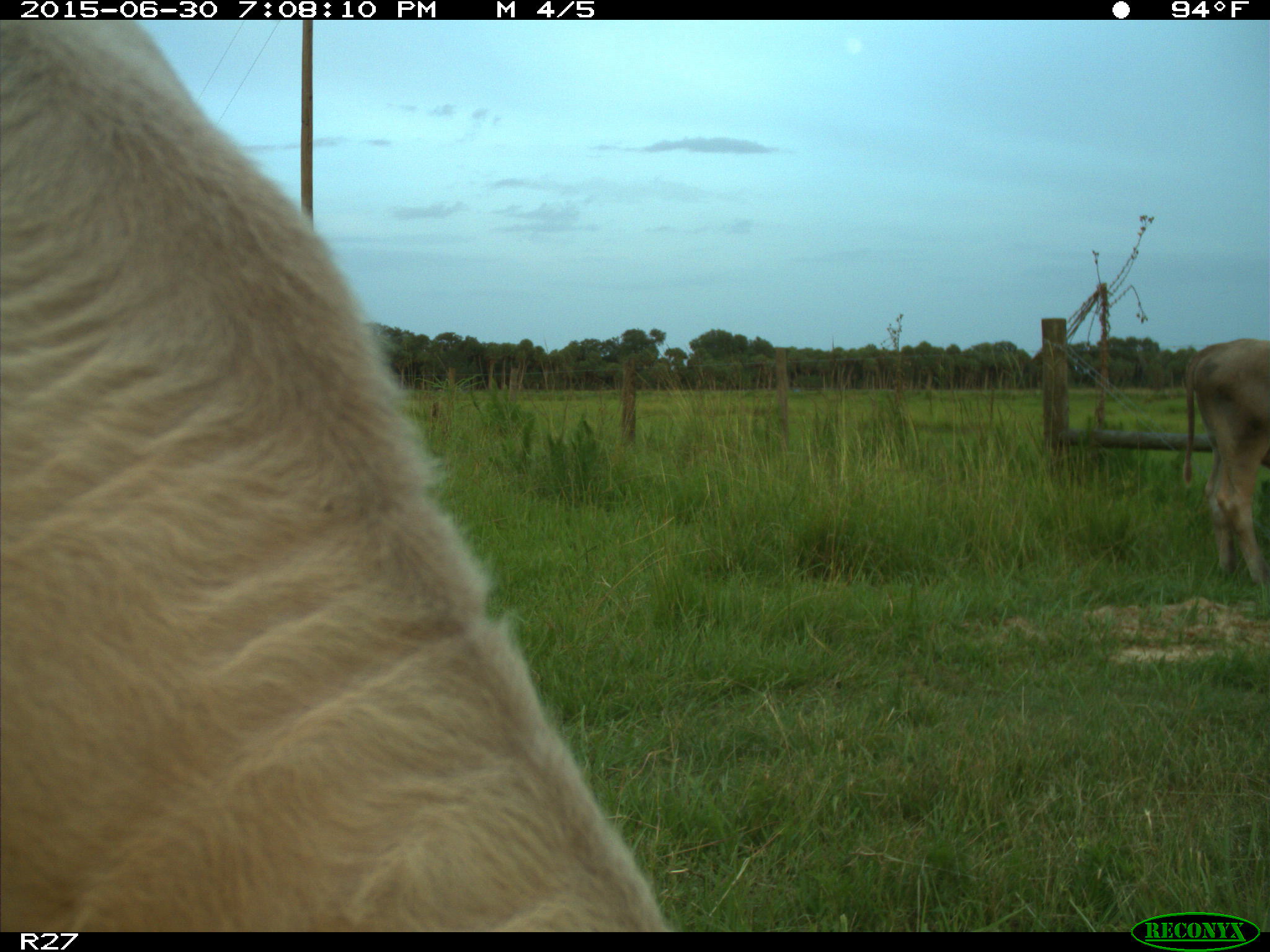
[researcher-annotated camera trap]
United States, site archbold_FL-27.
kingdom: Animalia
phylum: Chordata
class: Mammalia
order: Artiodactyla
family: Bovidae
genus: Bos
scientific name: Bos taurus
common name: domestic cow